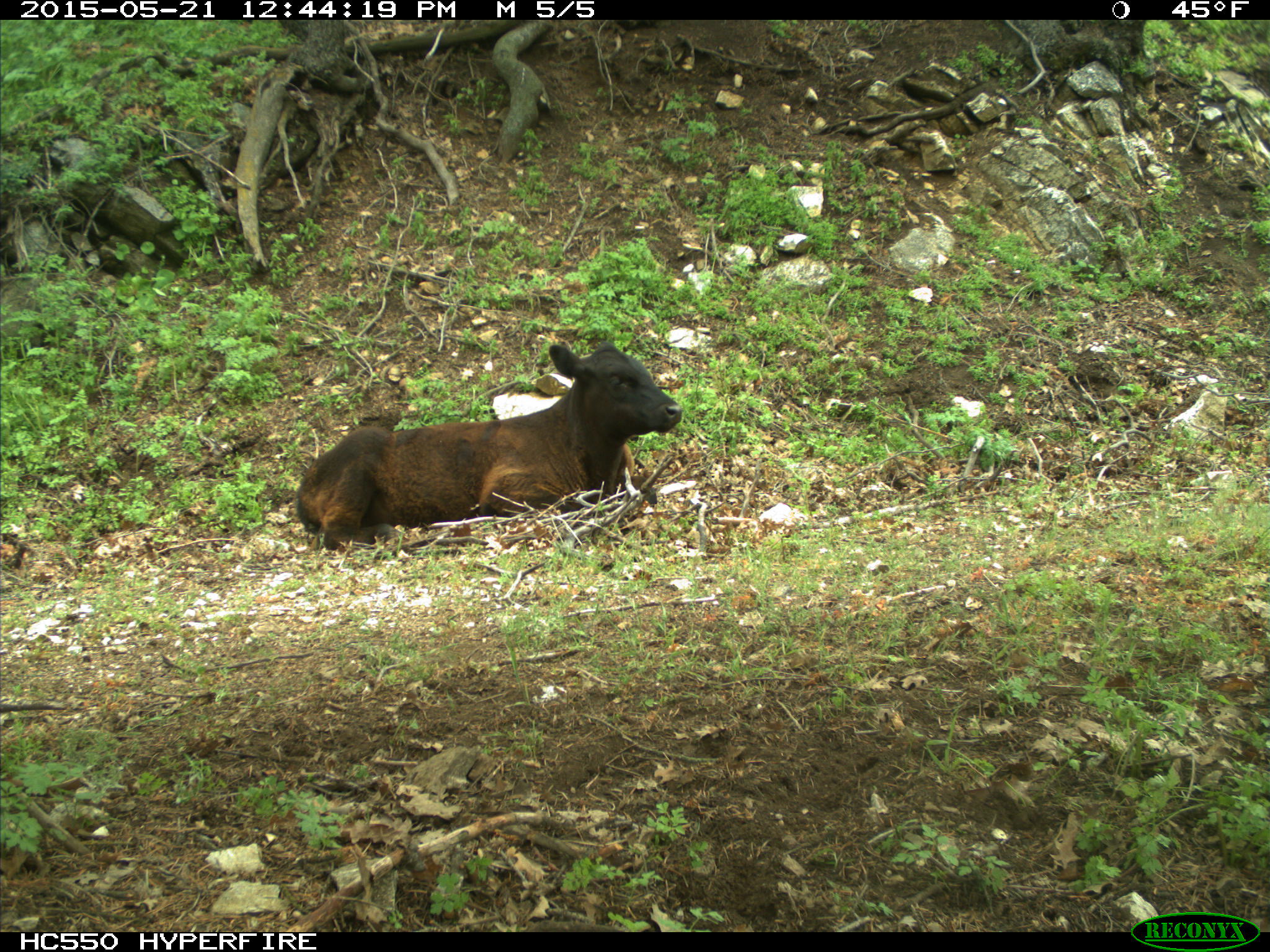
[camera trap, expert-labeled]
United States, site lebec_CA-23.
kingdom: Animalia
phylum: Chordata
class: Mammalia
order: Artiodactyla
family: Bovidae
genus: Bos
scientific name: Bos taurus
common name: domestic cow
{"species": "Bos taurus (domestic cow)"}